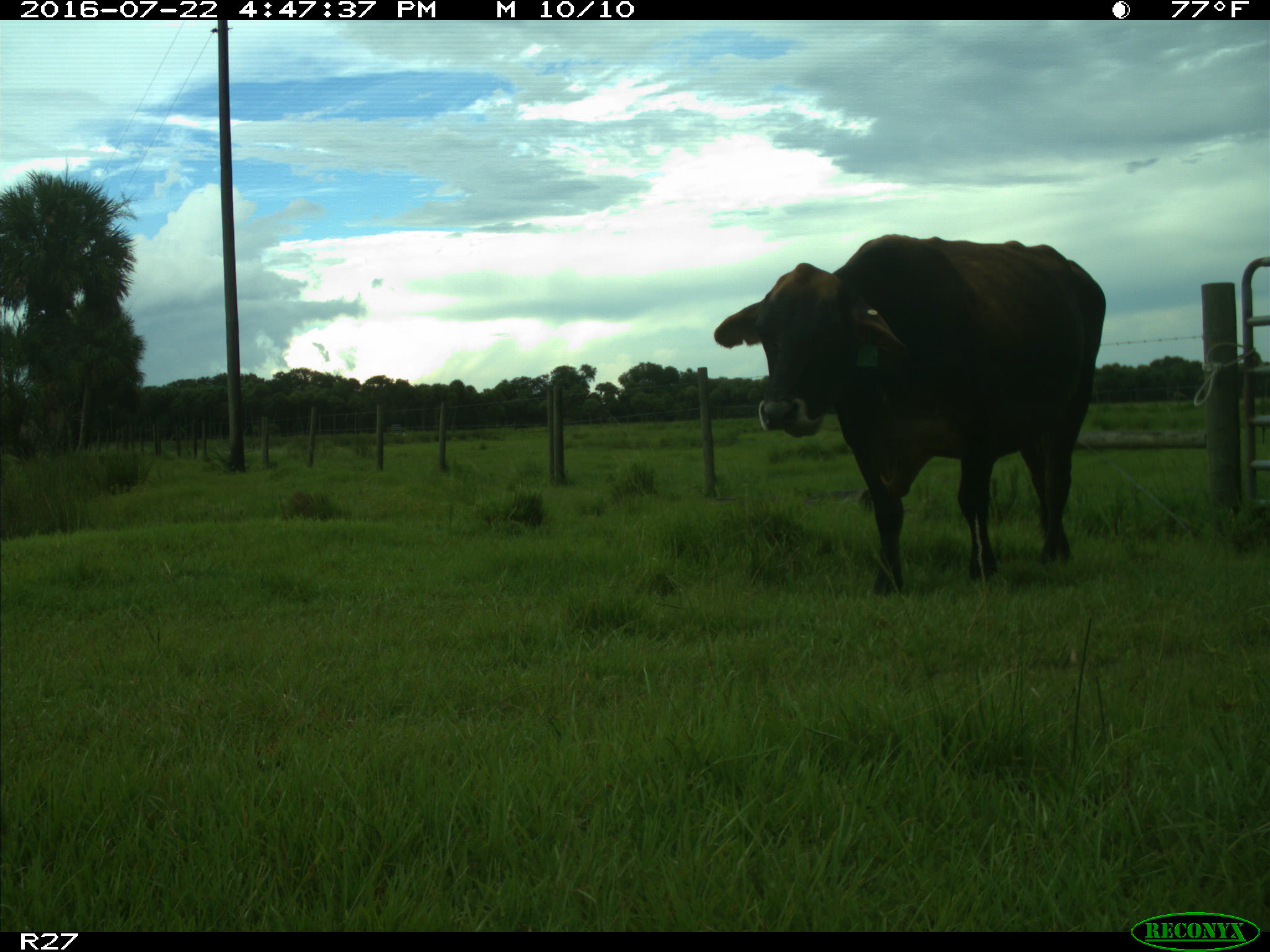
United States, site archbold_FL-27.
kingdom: Animalia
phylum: Chordata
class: Mammalia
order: Artiodactyla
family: Bovidae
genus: Bos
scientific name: Bos taurus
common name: domestic cow